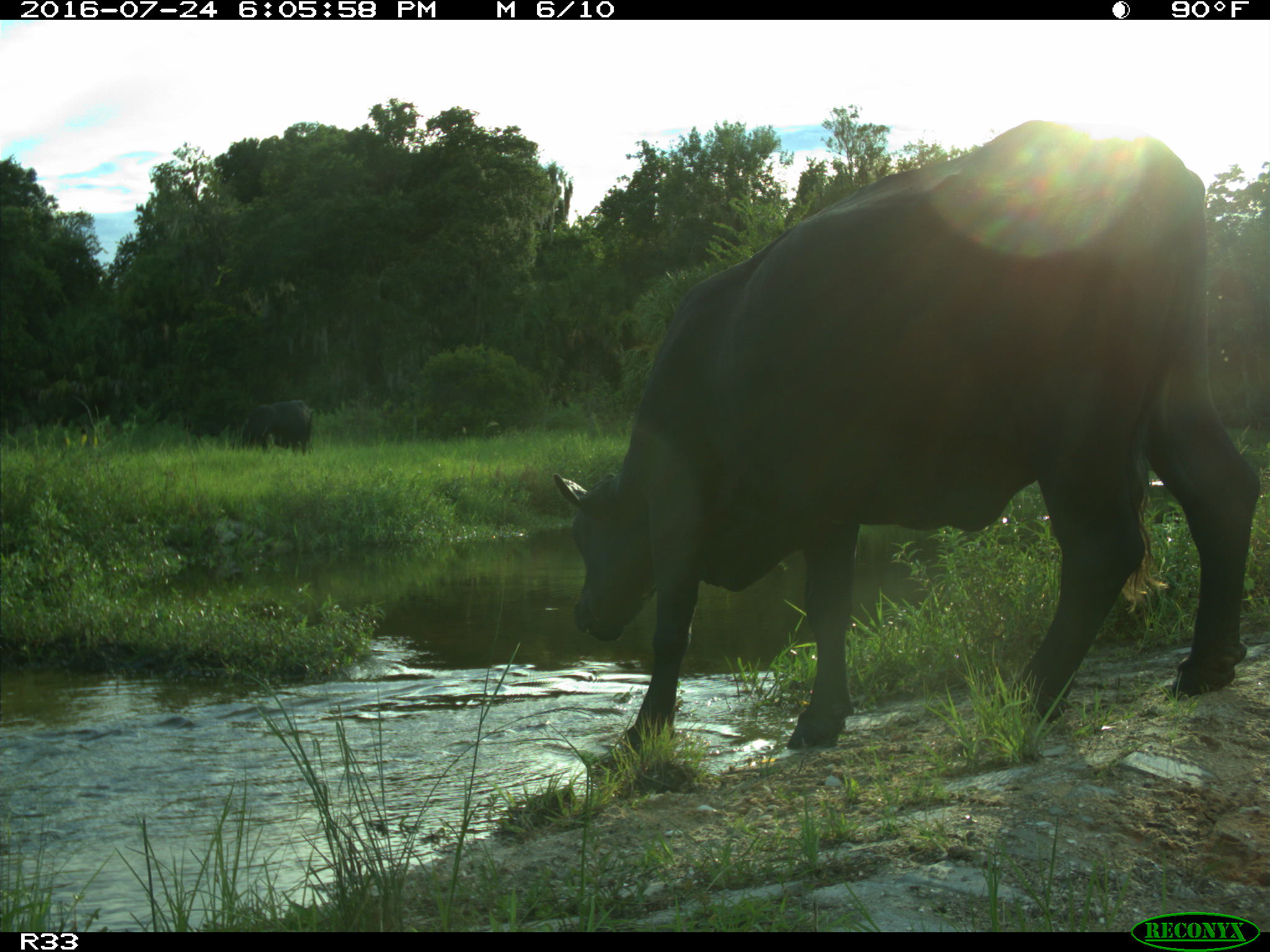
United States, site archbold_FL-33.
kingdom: Animalia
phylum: Chordata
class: Mammalia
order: Artiodactyla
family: Bovidae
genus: Bos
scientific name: Bos taurus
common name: domestic cow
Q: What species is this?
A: Bos taurus (domestic cow).